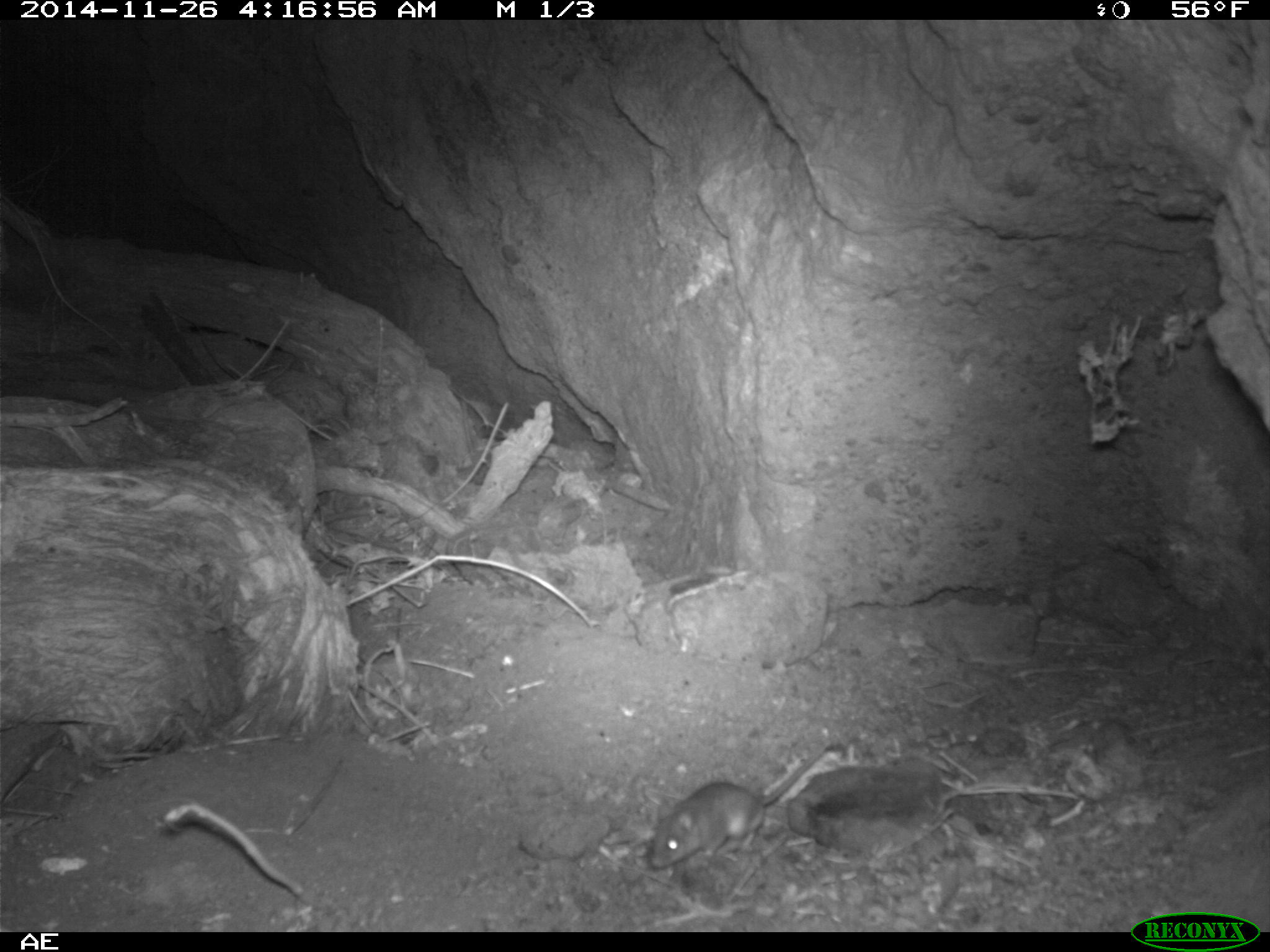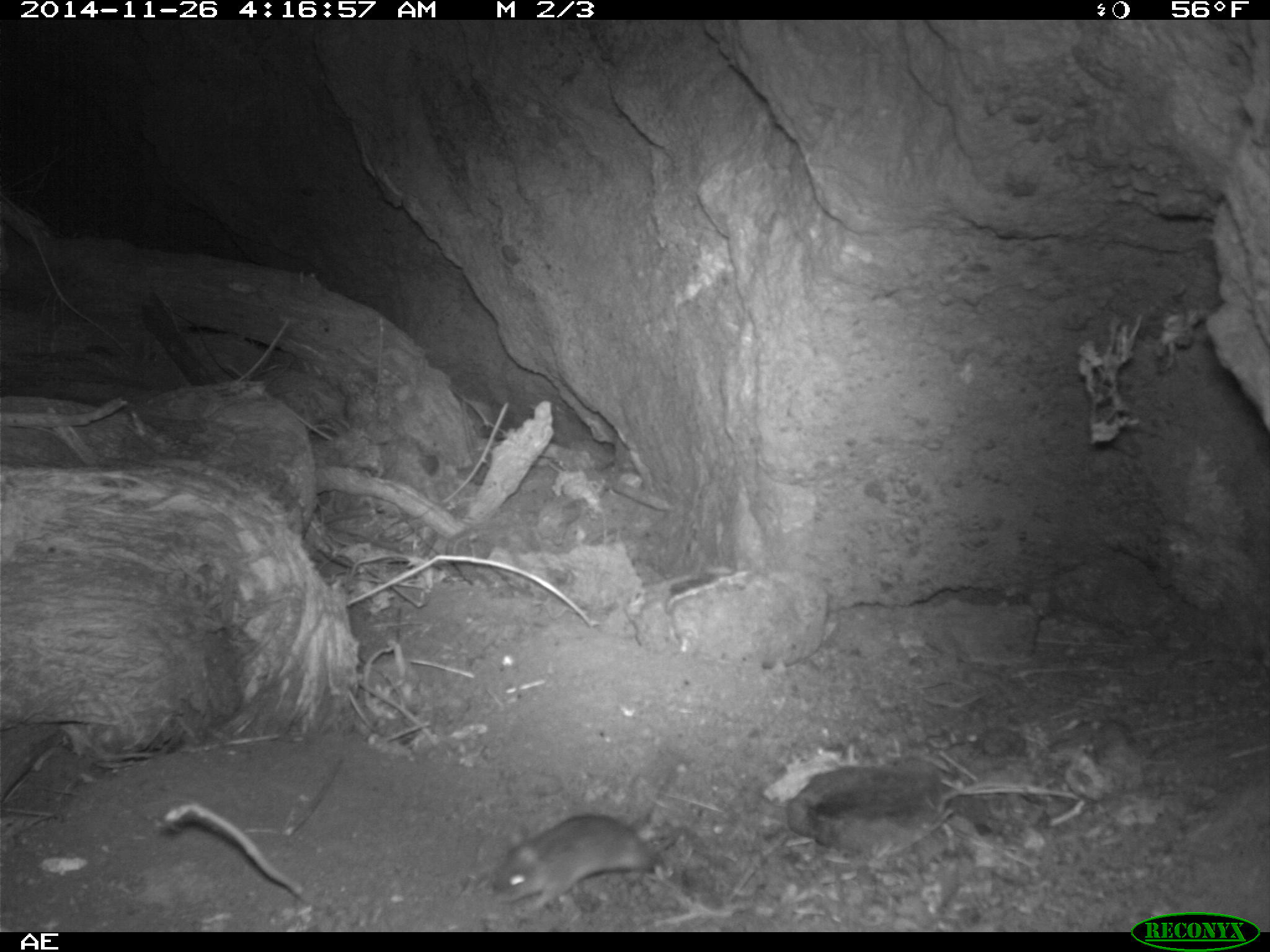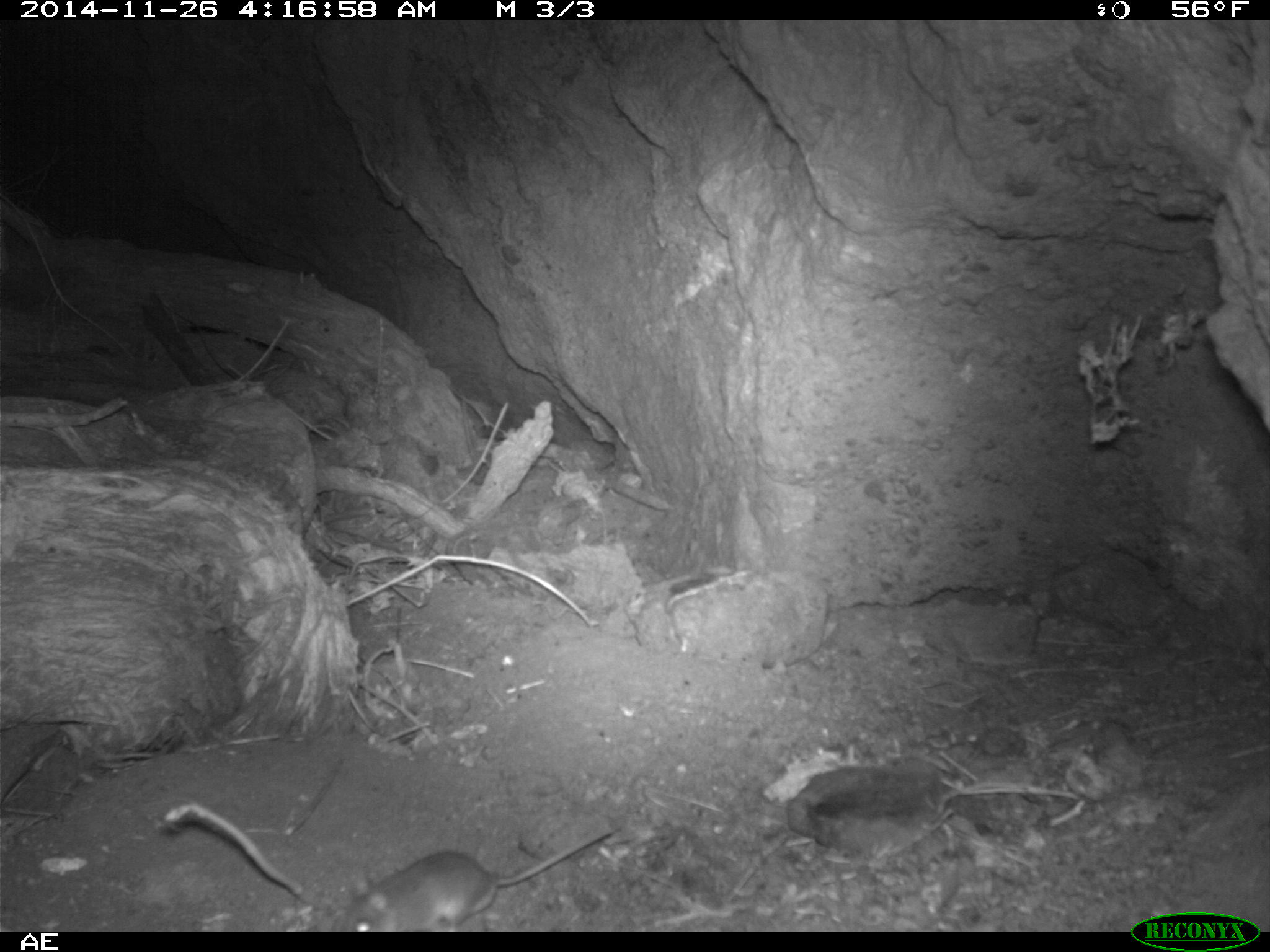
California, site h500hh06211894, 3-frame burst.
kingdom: Animalia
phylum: Chordata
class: Mammalia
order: Rodentia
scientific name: Rodentia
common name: rodent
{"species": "rodent (Rodentia)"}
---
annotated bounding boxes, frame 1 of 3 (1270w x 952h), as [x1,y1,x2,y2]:
rodent: [649,742,832,868]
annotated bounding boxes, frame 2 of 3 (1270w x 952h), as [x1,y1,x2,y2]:
rodent: [494,812,680,919]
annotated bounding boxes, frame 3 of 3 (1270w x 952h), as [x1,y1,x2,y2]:
rodent: [331,828,615,932]